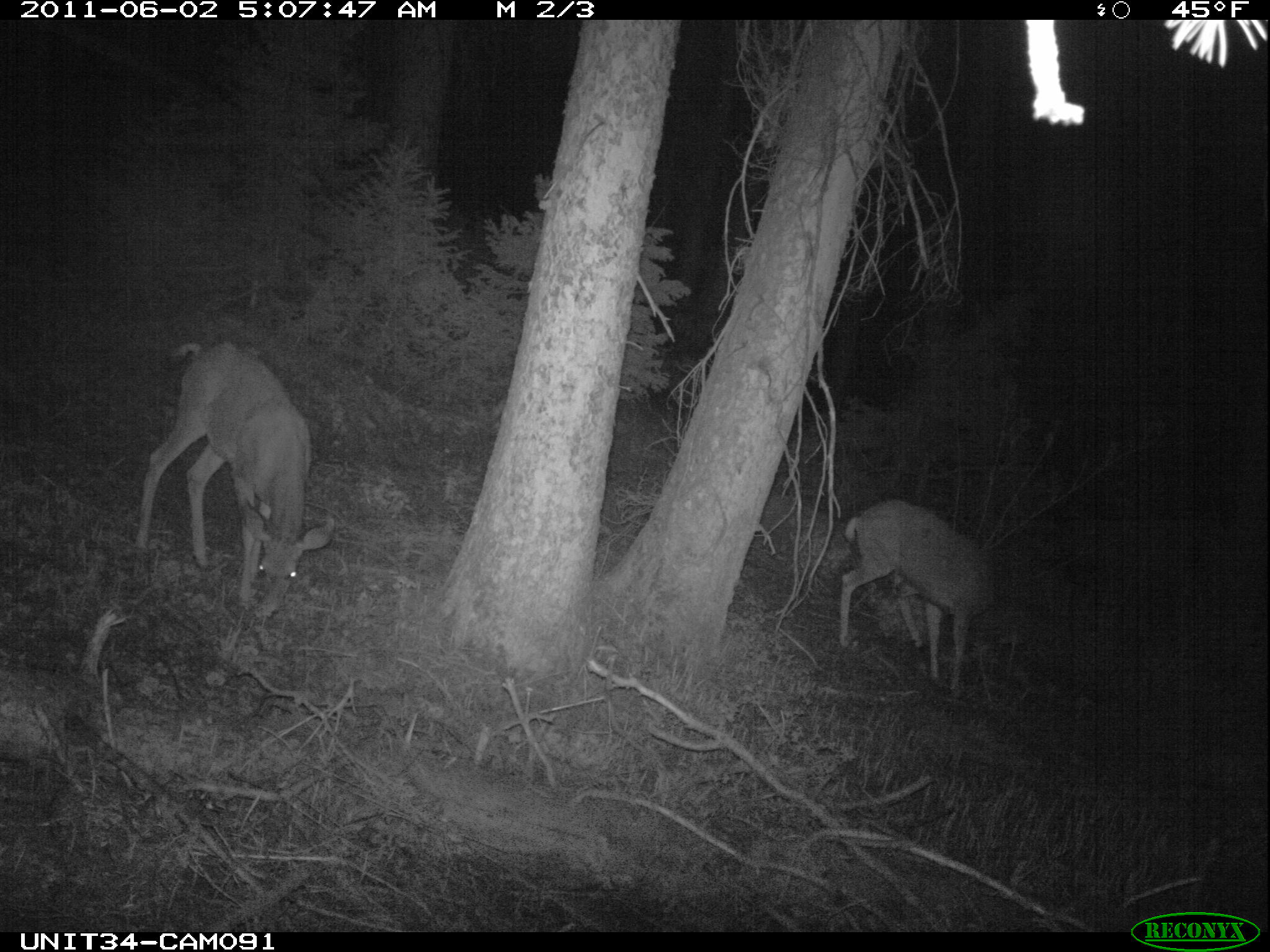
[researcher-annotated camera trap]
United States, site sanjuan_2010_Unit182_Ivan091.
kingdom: Animalia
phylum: Chordata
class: Mammalia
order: Artiodactyla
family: Cervidae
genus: Odocoileus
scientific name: Odocoileus hemionus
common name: mule deer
Odocoileus hemionus (mule deer).